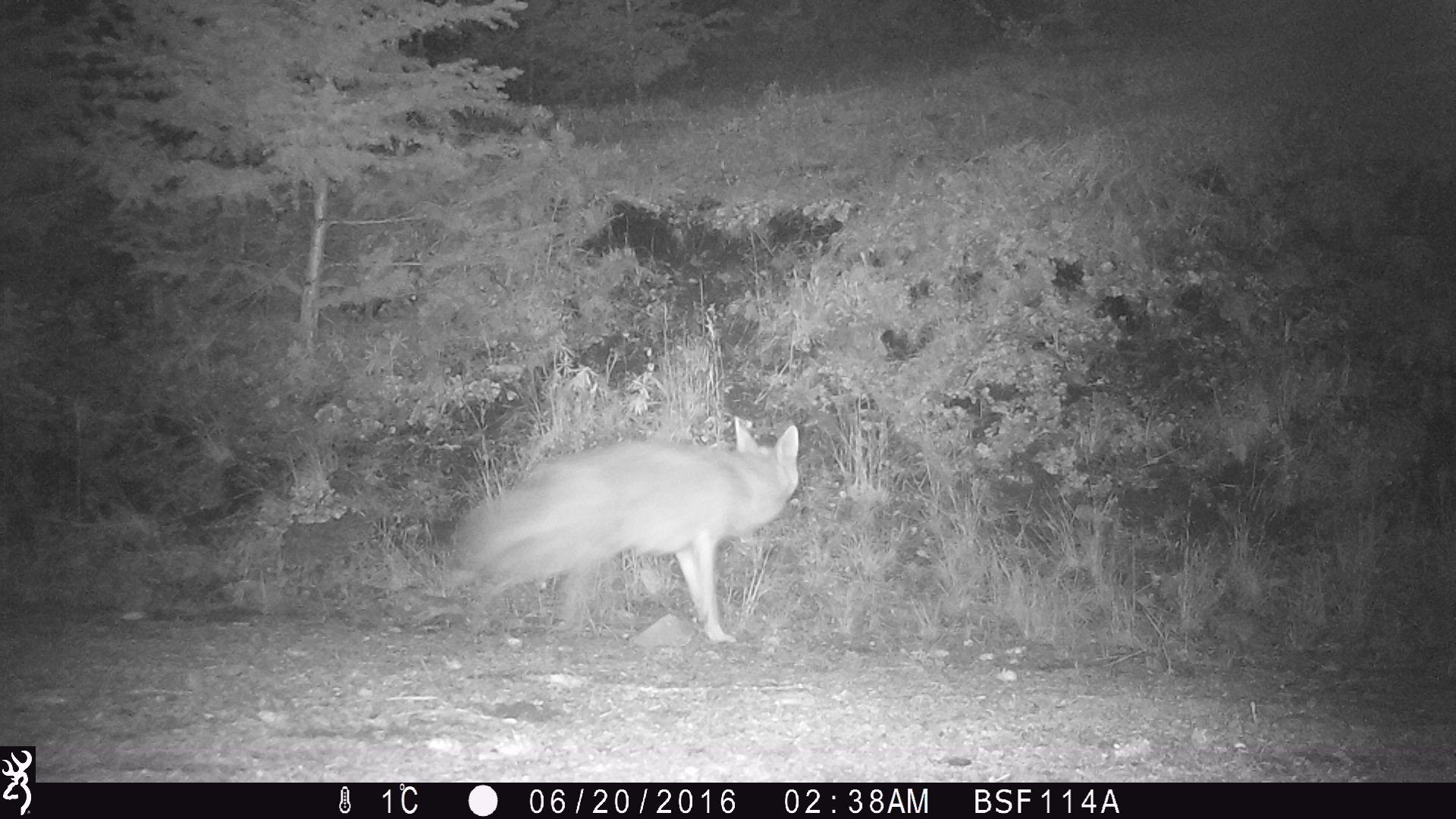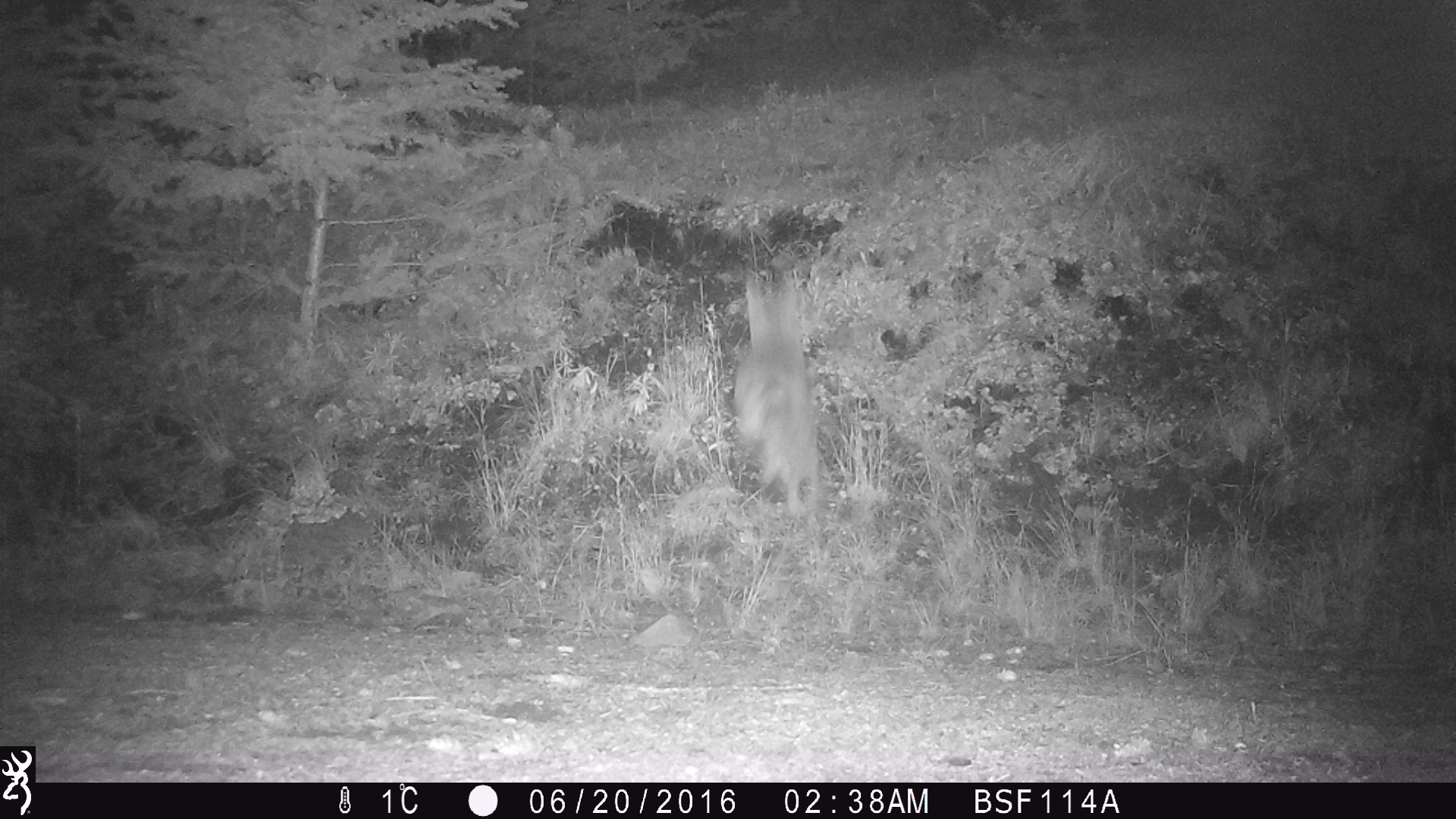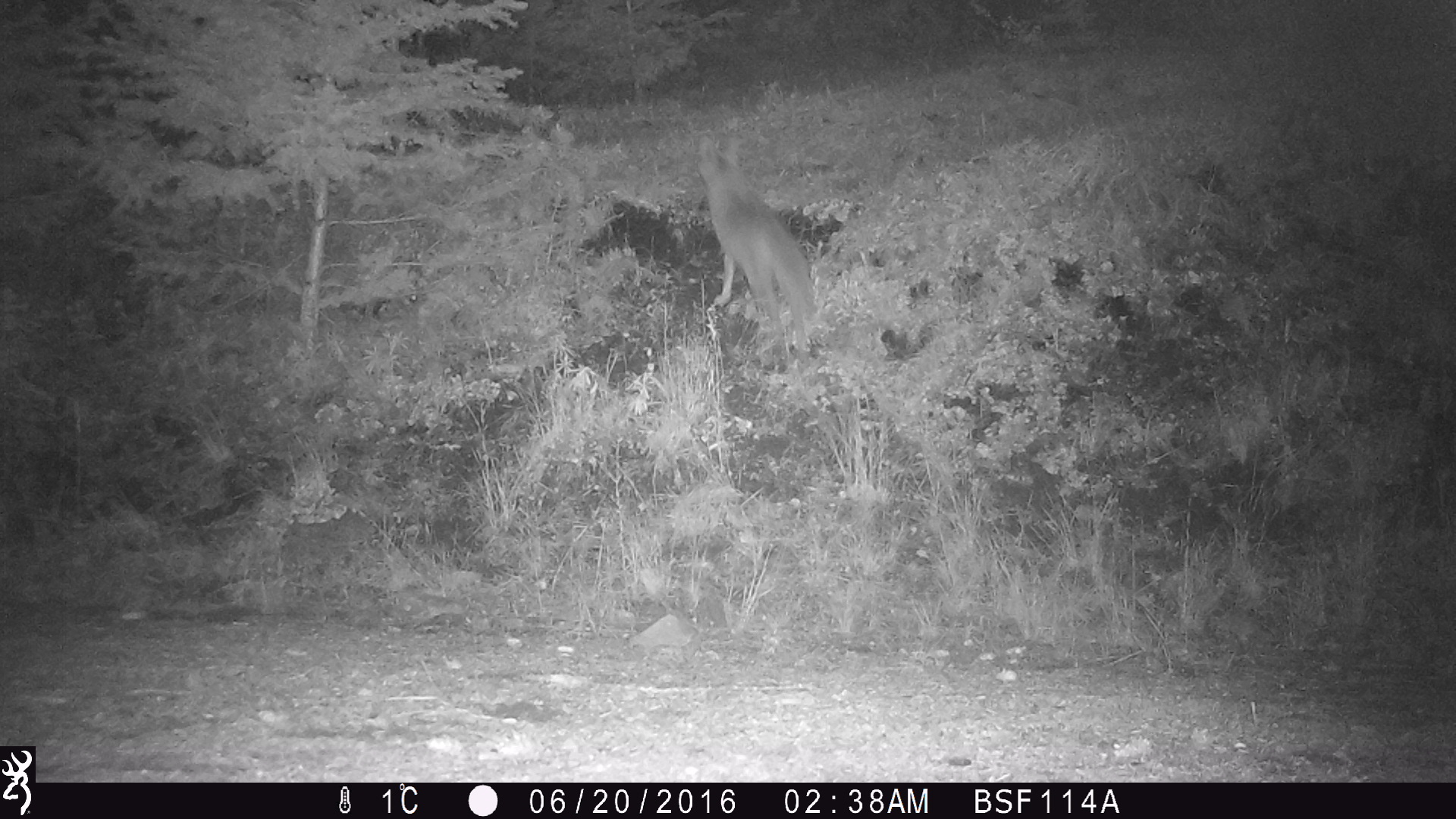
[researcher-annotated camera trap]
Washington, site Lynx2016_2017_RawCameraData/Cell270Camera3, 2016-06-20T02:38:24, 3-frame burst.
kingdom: Animalia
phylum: Chordata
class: Mammalia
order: Carnivora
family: Canidae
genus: Canis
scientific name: Canis latrans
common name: coyote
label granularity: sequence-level